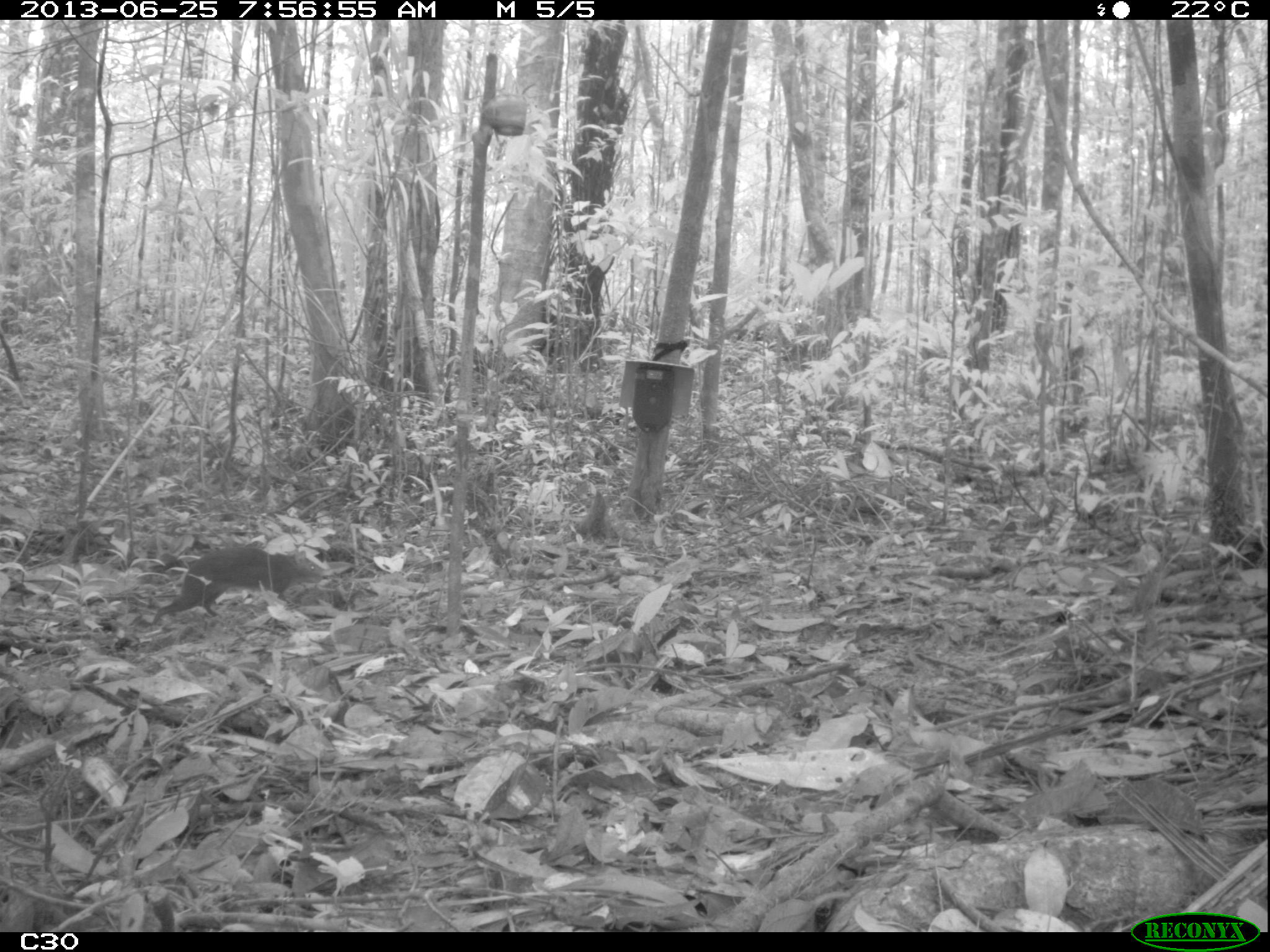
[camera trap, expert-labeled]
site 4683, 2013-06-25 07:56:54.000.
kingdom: Animalia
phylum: Chordata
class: Mammalia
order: Rodentia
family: Dasyproctidae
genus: Myoprocta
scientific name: Myoprocta pratti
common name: green acouchi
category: myoprocta pratii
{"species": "myoprocta pratii (green acouchi) (Myoprocta pratti)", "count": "1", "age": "adult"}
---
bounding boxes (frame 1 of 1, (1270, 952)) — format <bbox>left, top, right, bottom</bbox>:
myoprocta pratii: <bbox>148, 545, 323, 628</bbox>